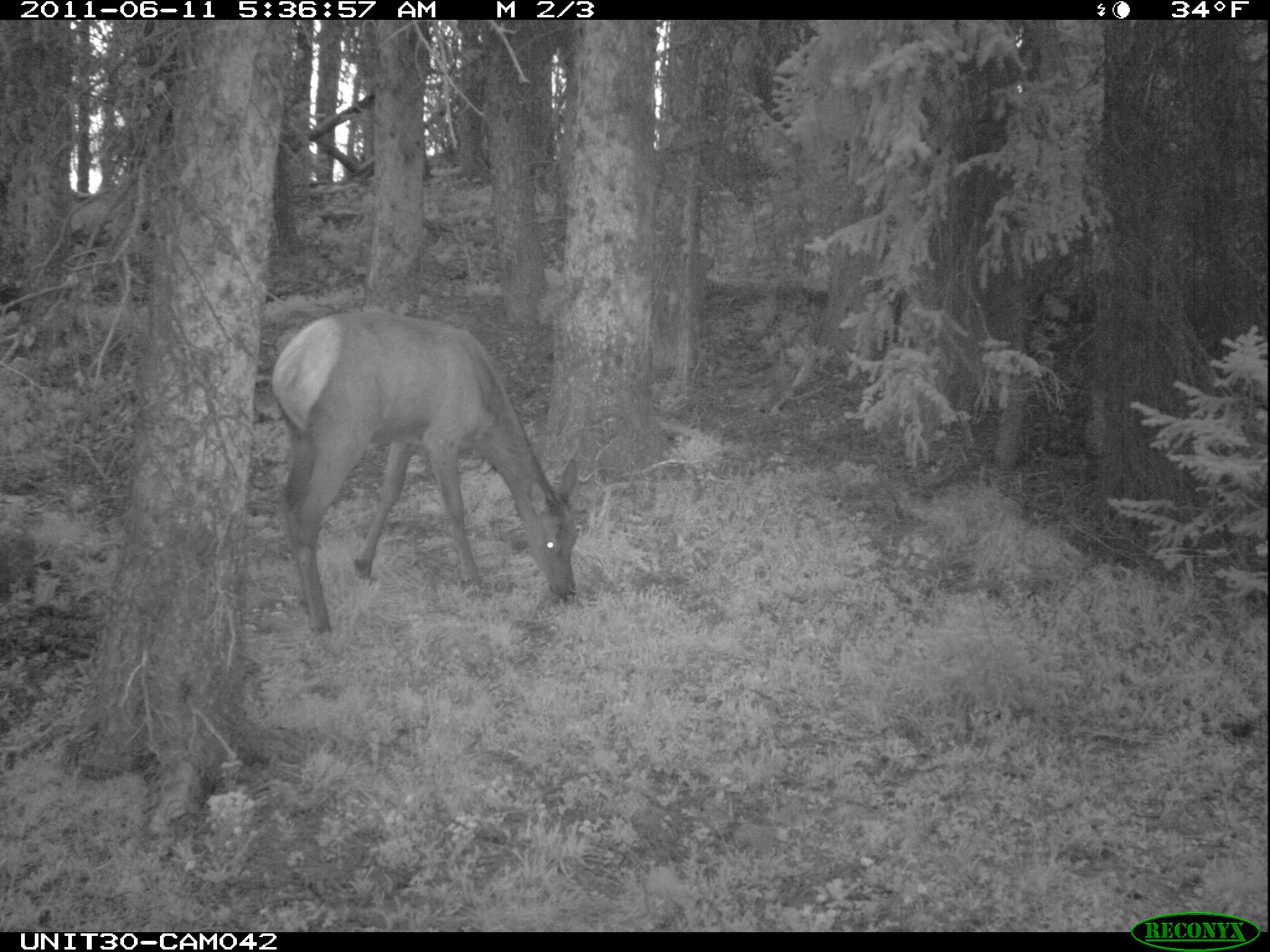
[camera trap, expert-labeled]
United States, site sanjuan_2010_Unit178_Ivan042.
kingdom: Animalia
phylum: Chordata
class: Mammalia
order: Artiodactyla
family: Cervidae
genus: Cervus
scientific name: Cervus elaphus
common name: red deer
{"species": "Cervus elaphus (red deer)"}